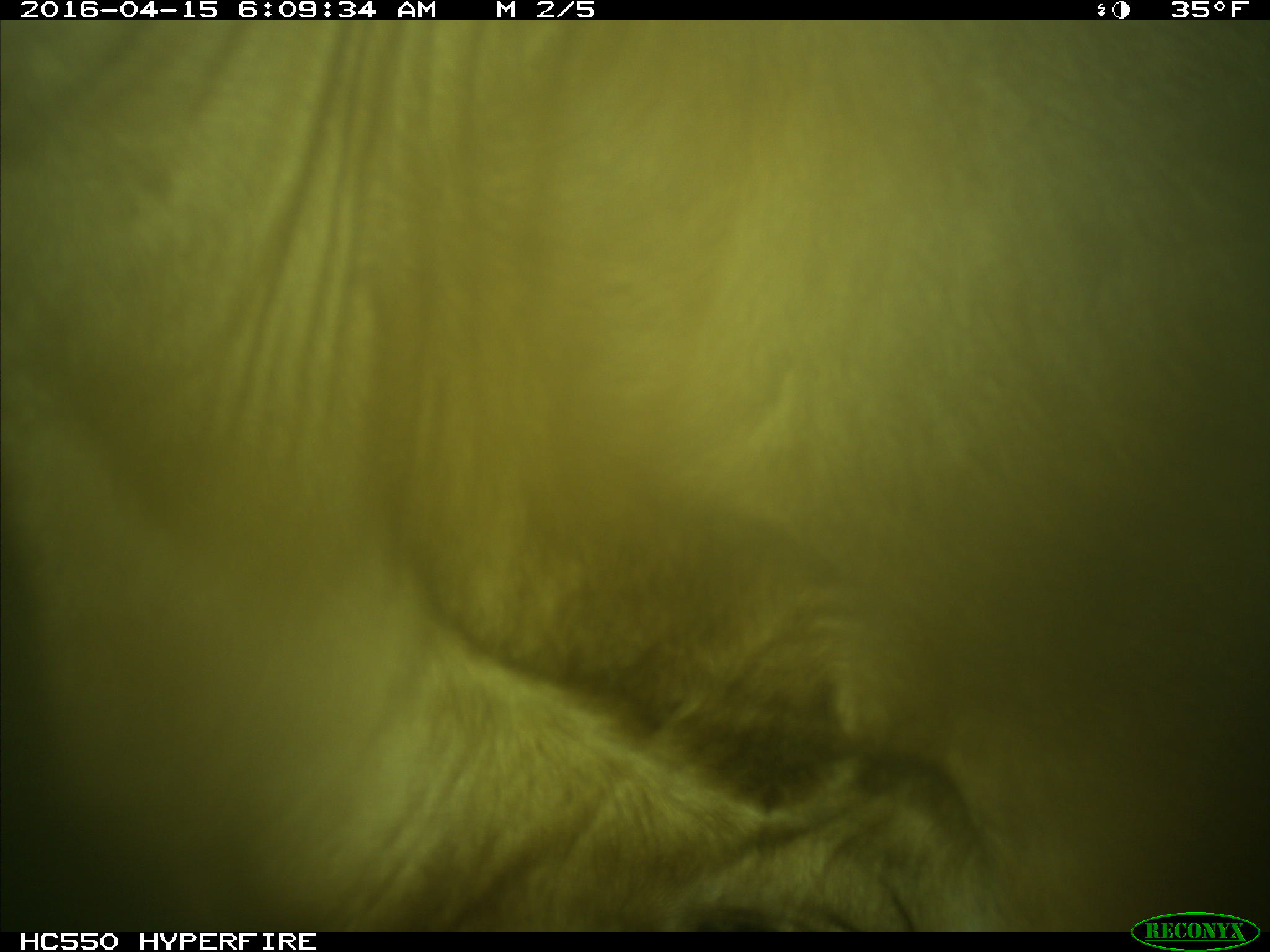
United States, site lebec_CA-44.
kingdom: Animalia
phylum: Chordata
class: Mammalia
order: Artiodactyla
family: Bovidae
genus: Bos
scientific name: Bos taurus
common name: domestic cow